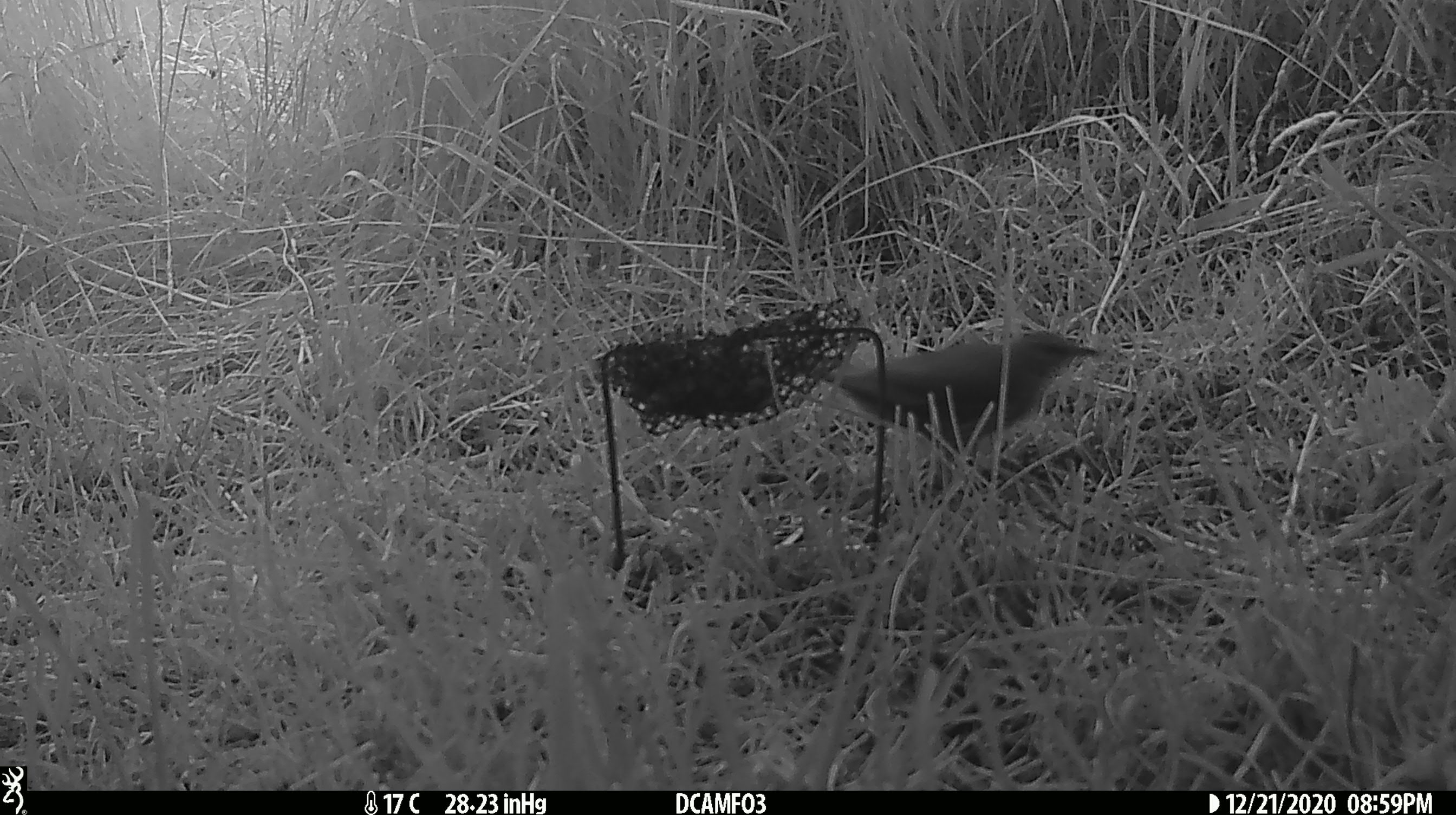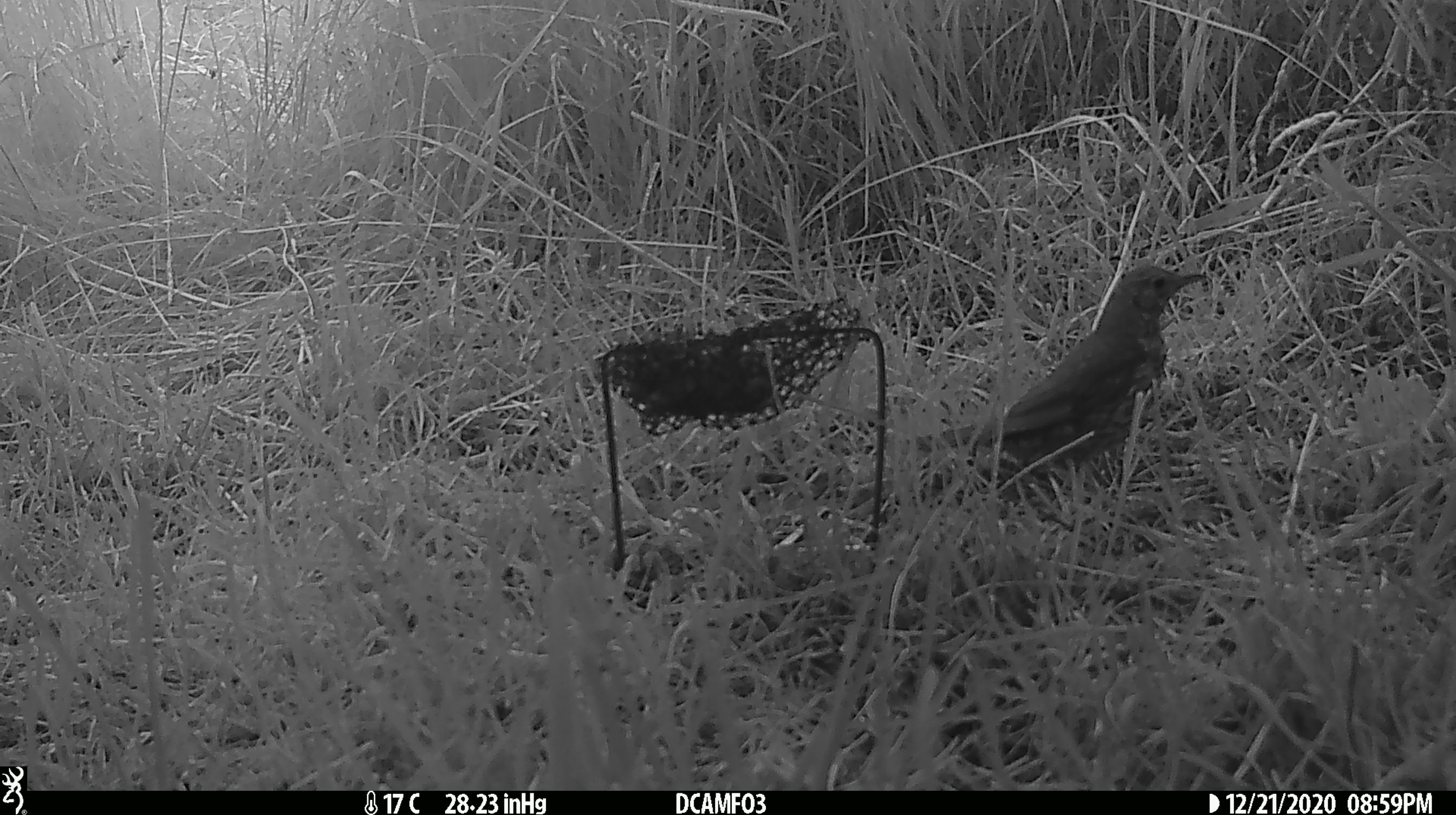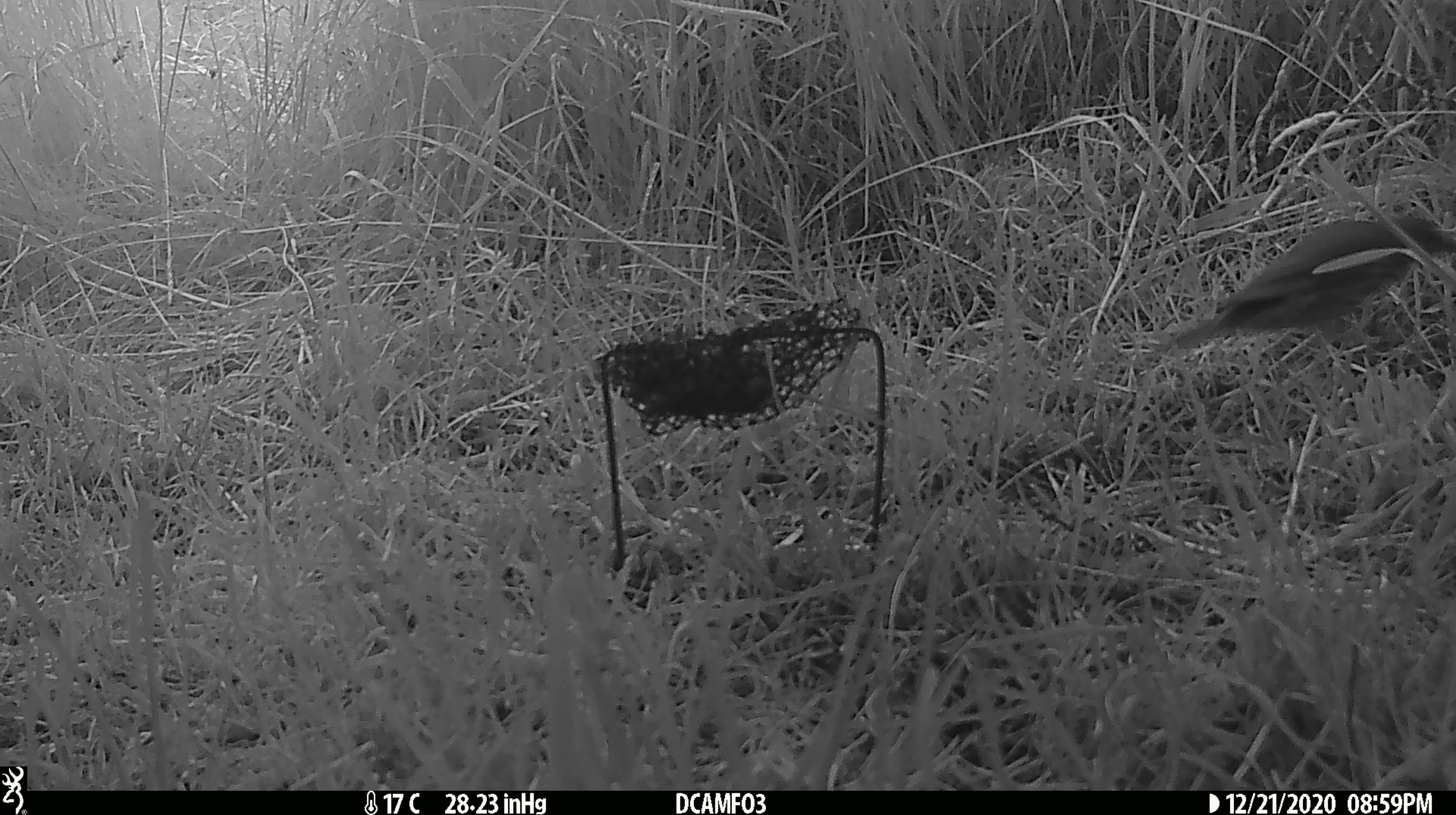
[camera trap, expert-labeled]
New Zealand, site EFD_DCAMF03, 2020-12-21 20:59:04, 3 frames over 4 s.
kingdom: Animalia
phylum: Chordata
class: Aves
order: Passeriformes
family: Turdidae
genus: Turdus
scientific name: Turdus philomelos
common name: song thrush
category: thrush